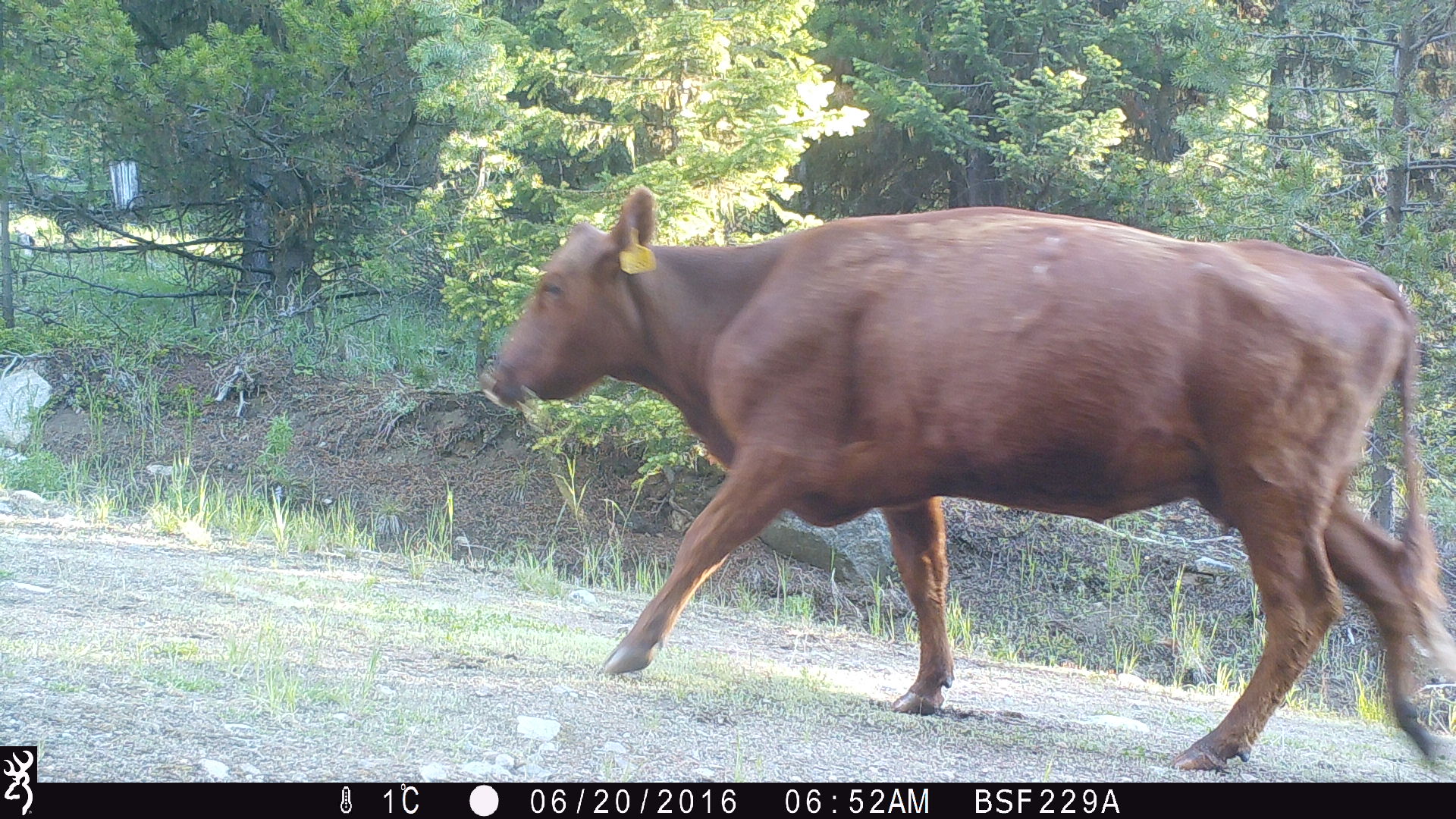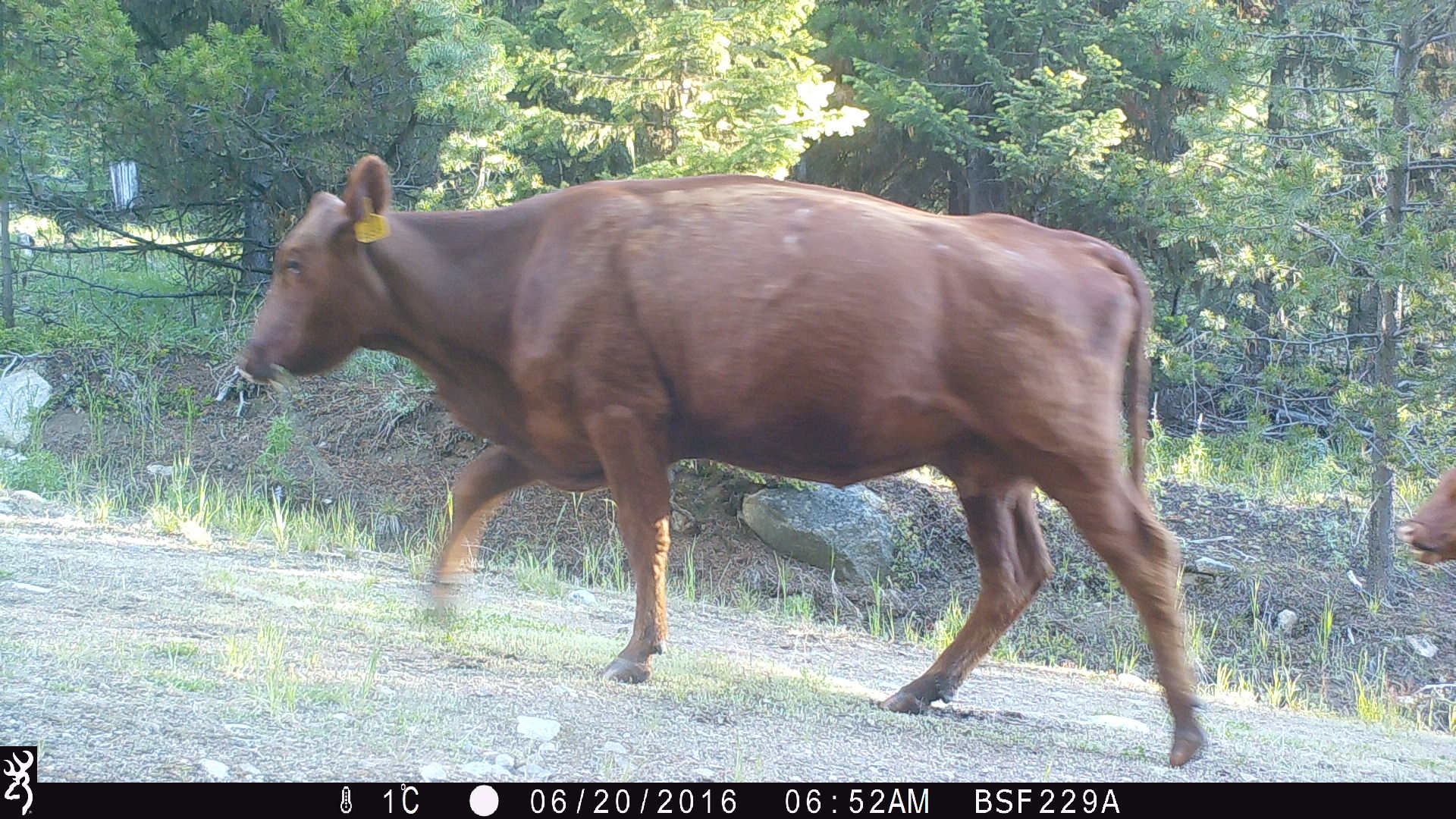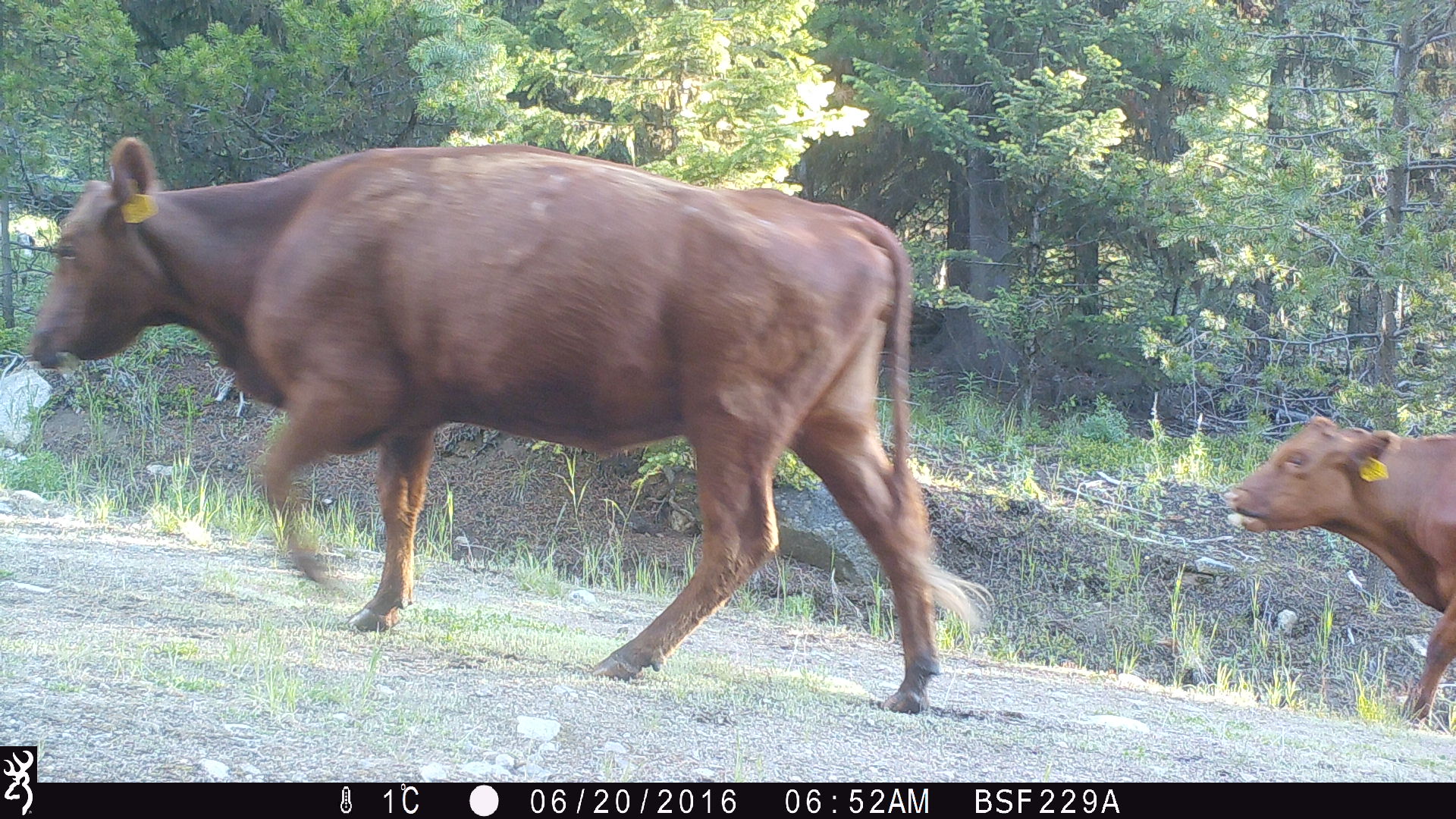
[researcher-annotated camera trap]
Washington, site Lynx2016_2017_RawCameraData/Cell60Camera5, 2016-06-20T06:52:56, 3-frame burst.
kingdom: Animalia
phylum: Chordata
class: Mammalia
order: Artiodactyla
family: Bovidae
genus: Bos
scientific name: Bos taurus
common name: domestic cattle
Domestic cattle (Bos taurus). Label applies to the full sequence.